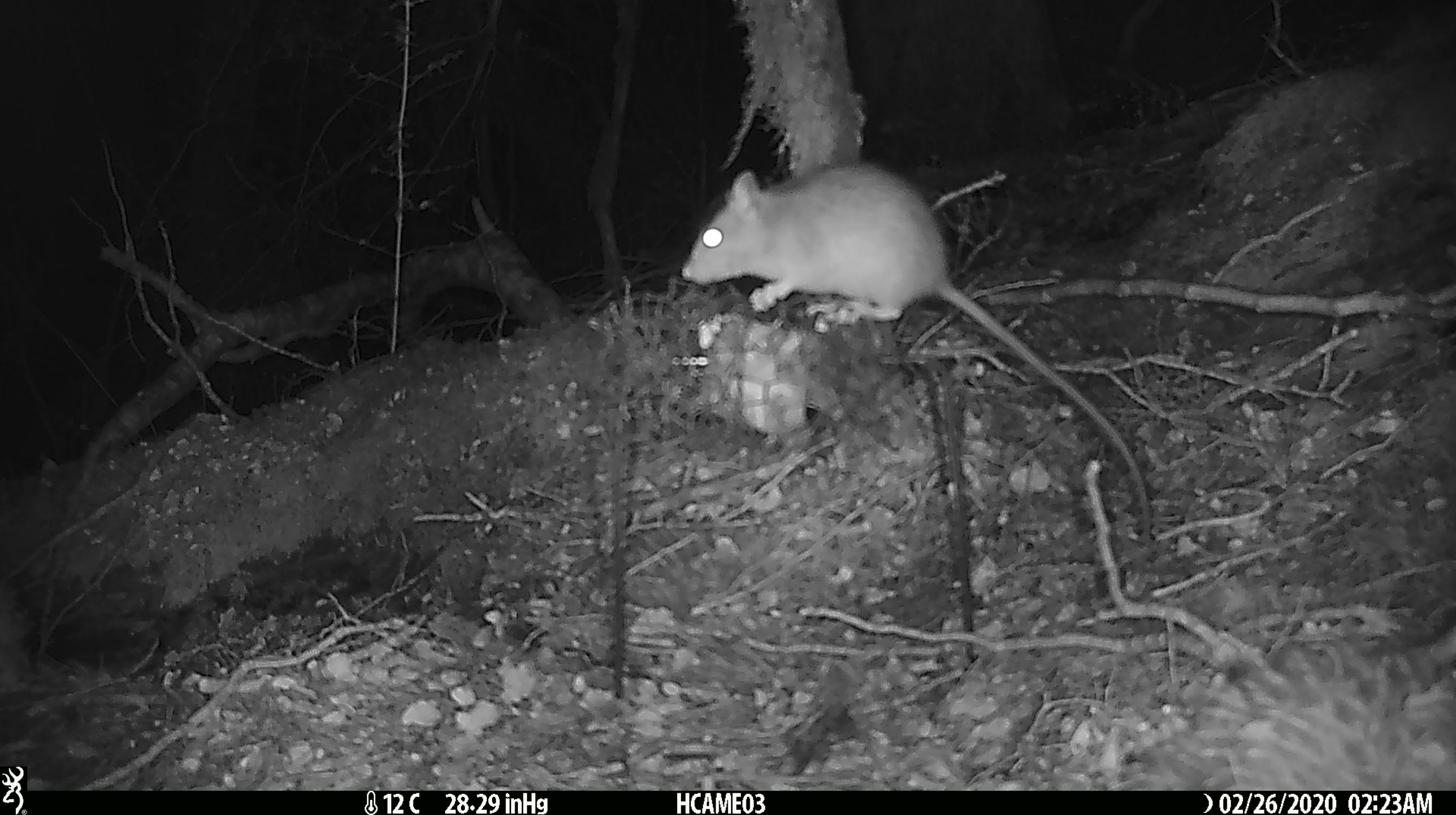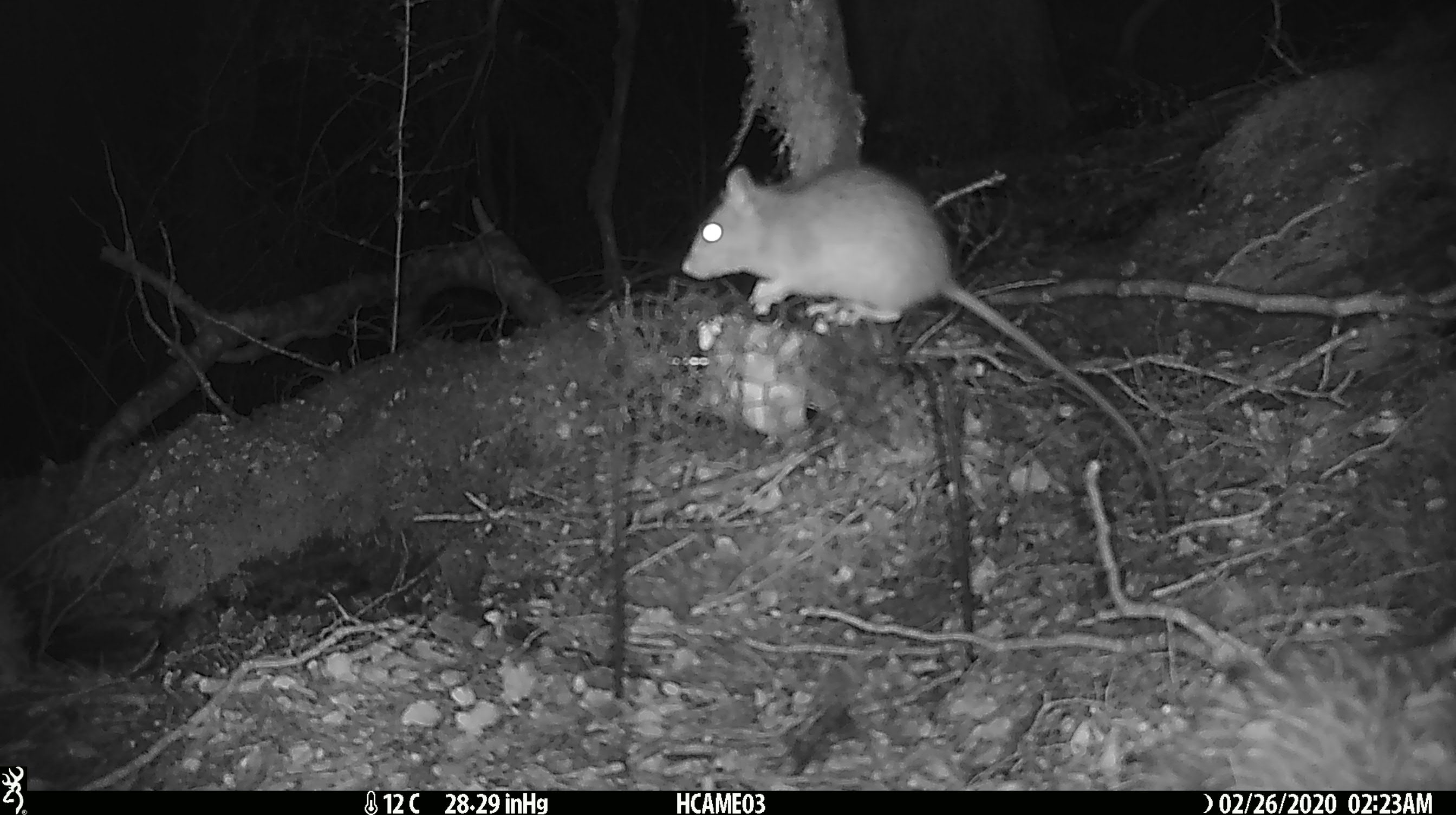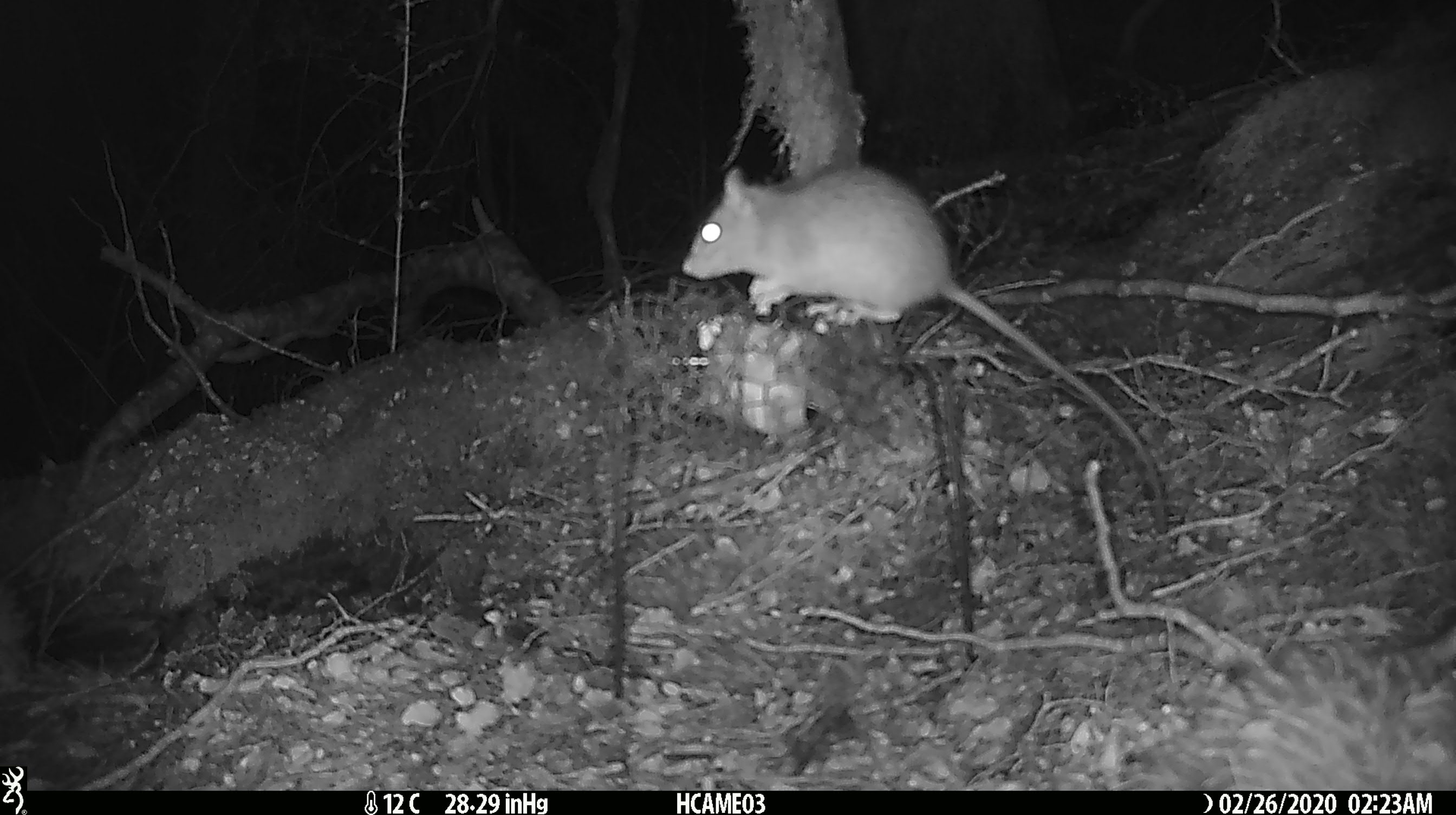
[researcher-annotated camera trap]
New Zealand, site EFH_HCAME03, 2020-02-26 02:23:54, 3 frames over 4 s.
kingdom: Animalia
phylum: Chordata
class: Mammalia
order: Rodentia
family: Muridae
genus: Rattus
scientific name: Rattus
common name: rat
Rat (Rattus).